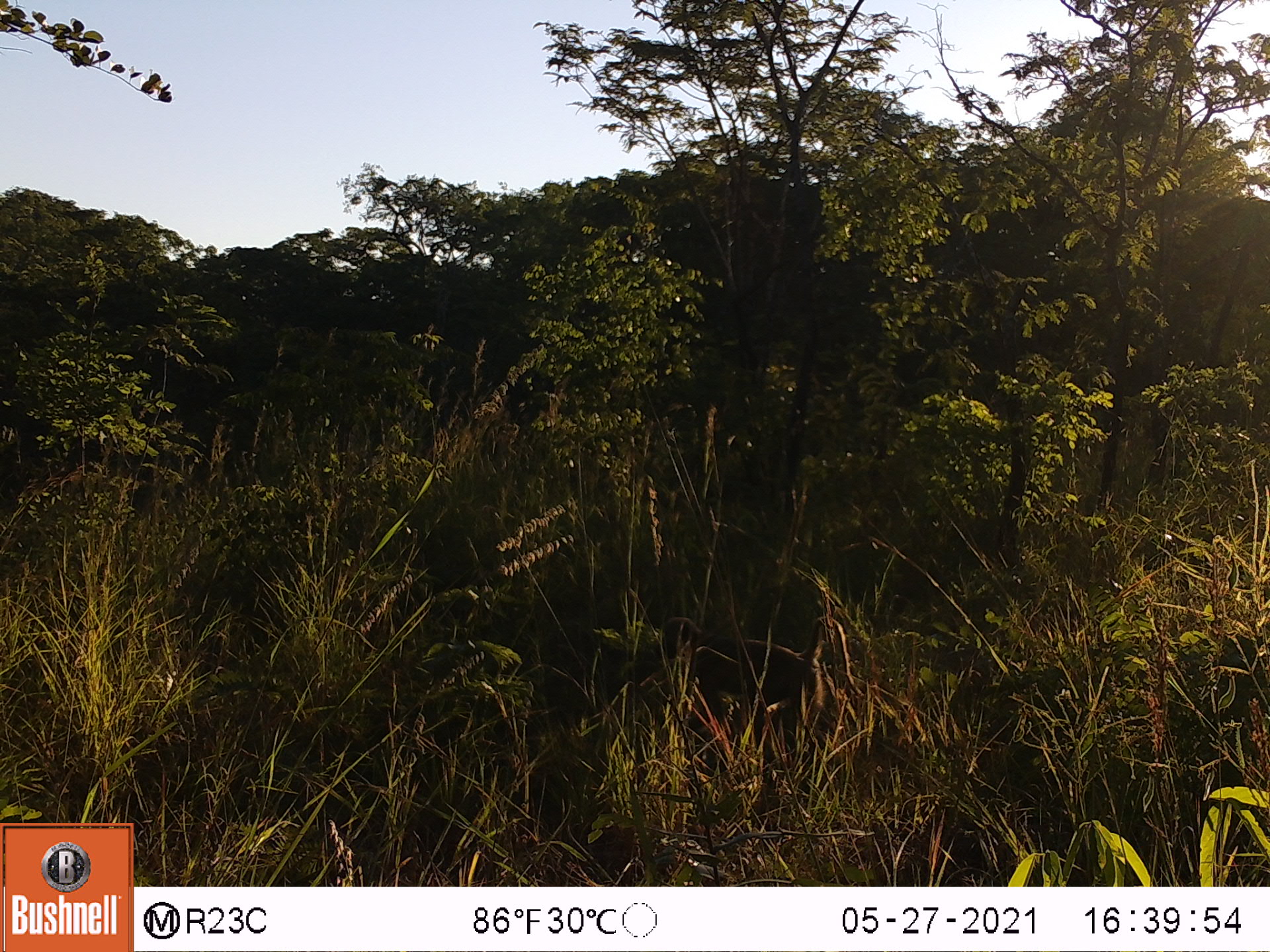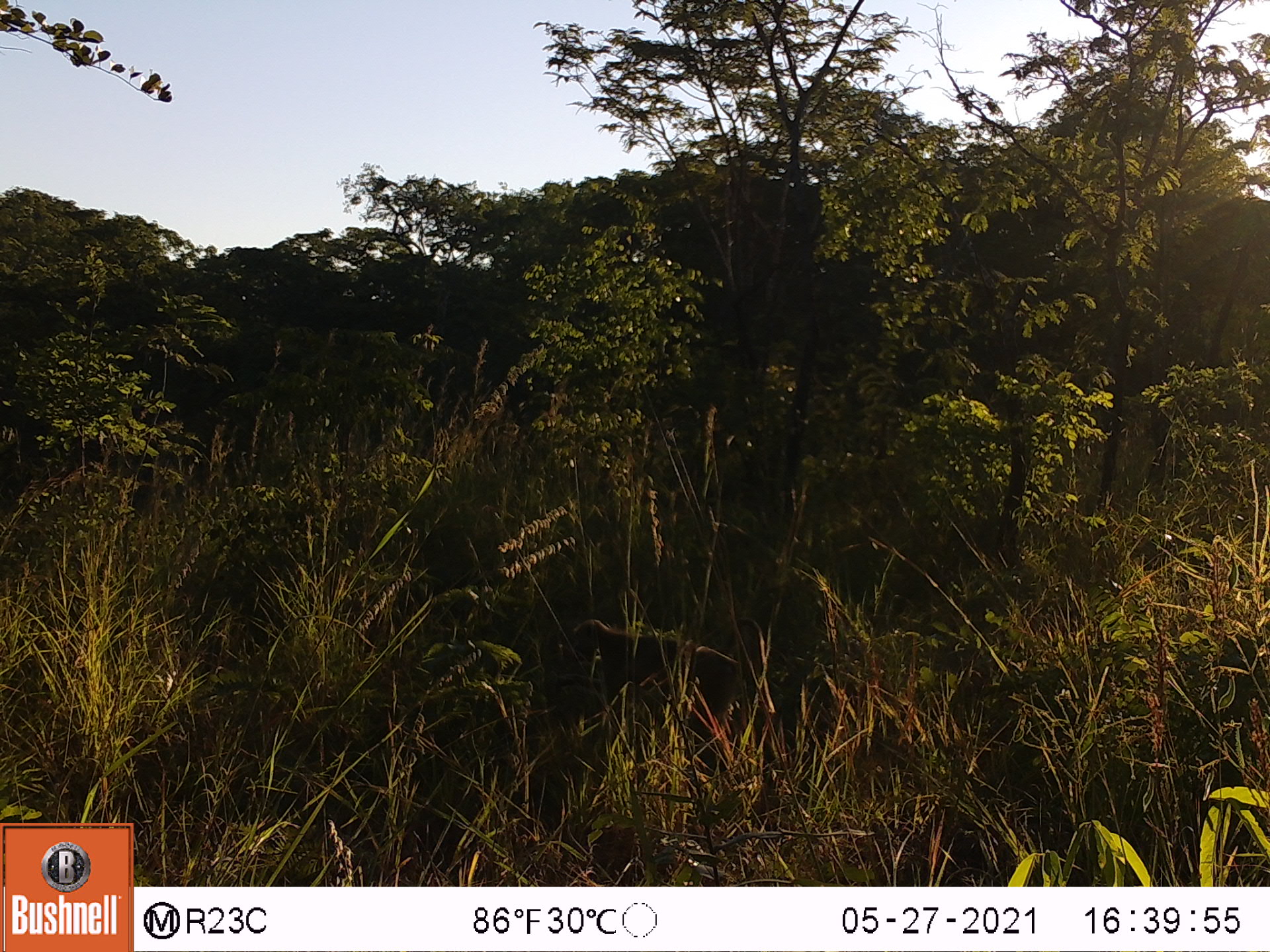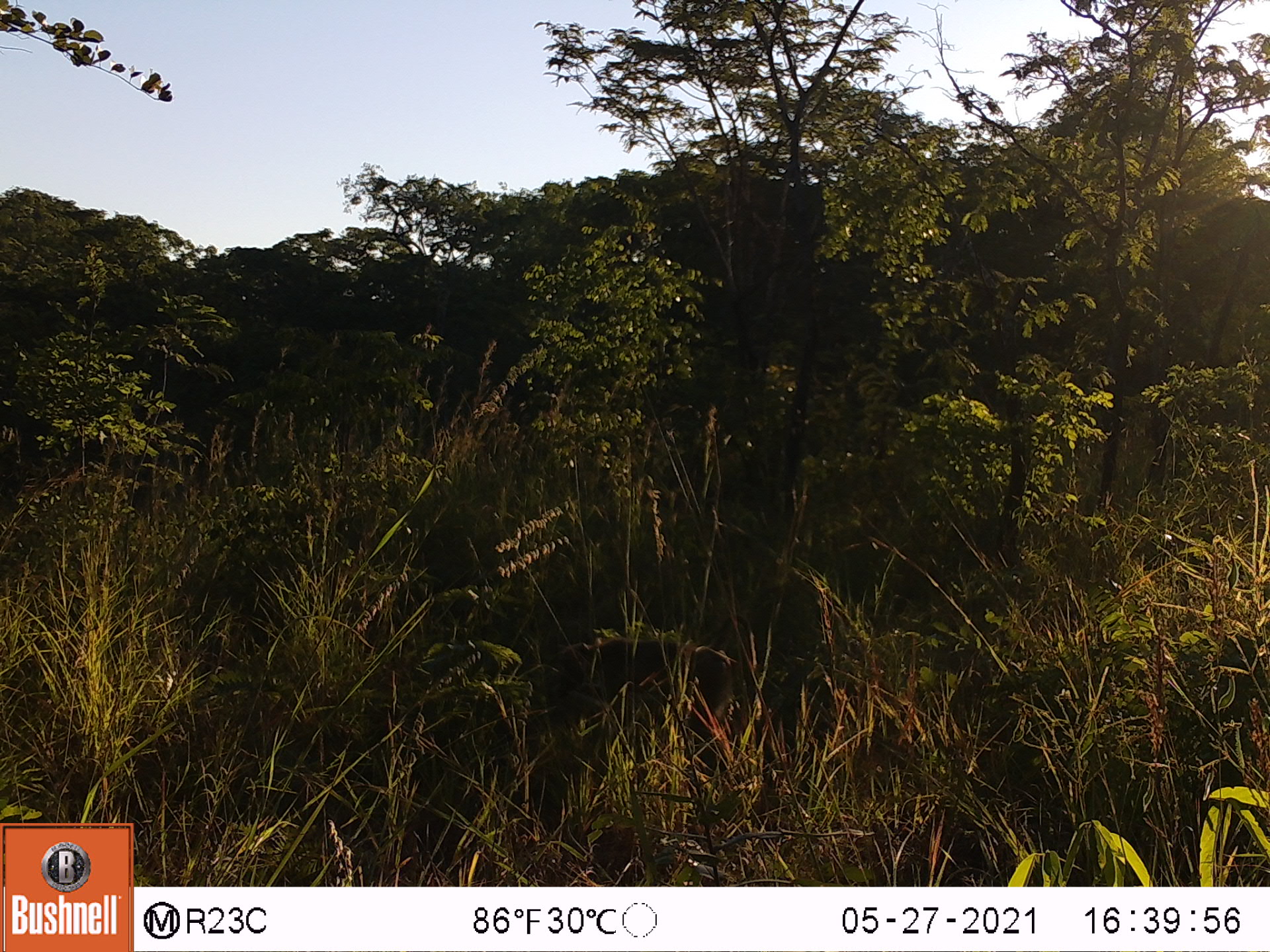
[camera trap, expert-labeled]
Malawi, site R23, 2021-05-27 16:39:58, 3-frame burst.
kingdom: Animalia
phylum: Chordata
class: Mammalia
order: Primates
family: Cercopithecidae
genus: Papio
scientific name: Papio cynocephalus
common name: yellow baboon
Yellow baboon (Papio cynocephalus), count 1.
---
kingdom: Animalia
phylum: Chordata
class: Mammalia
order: Artiodactyla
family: Suidae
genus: Phacochoerus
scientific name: Phacochoerus africanus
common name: common warthog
Common warthog (Phacochoerus africanus), count 1.